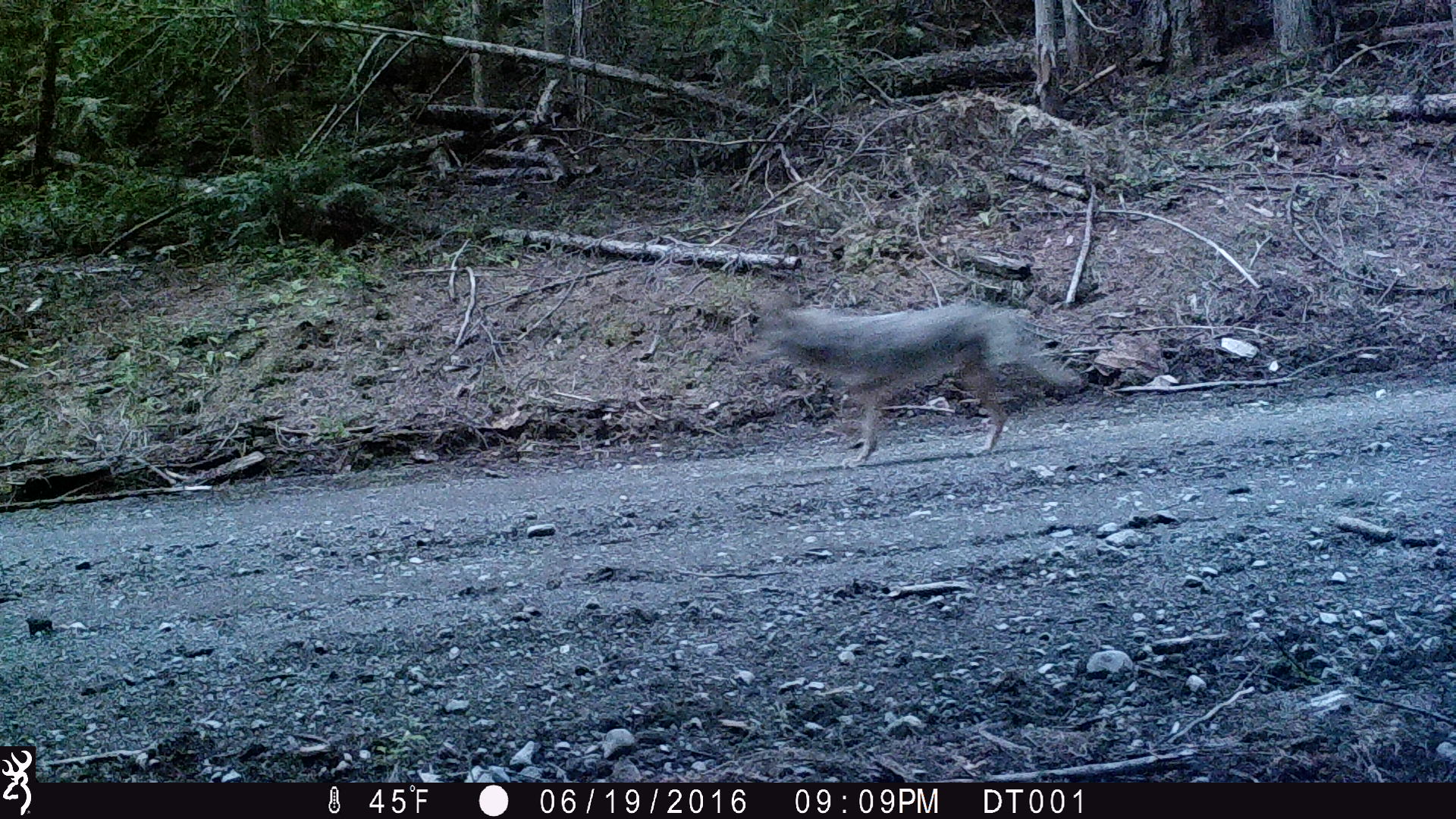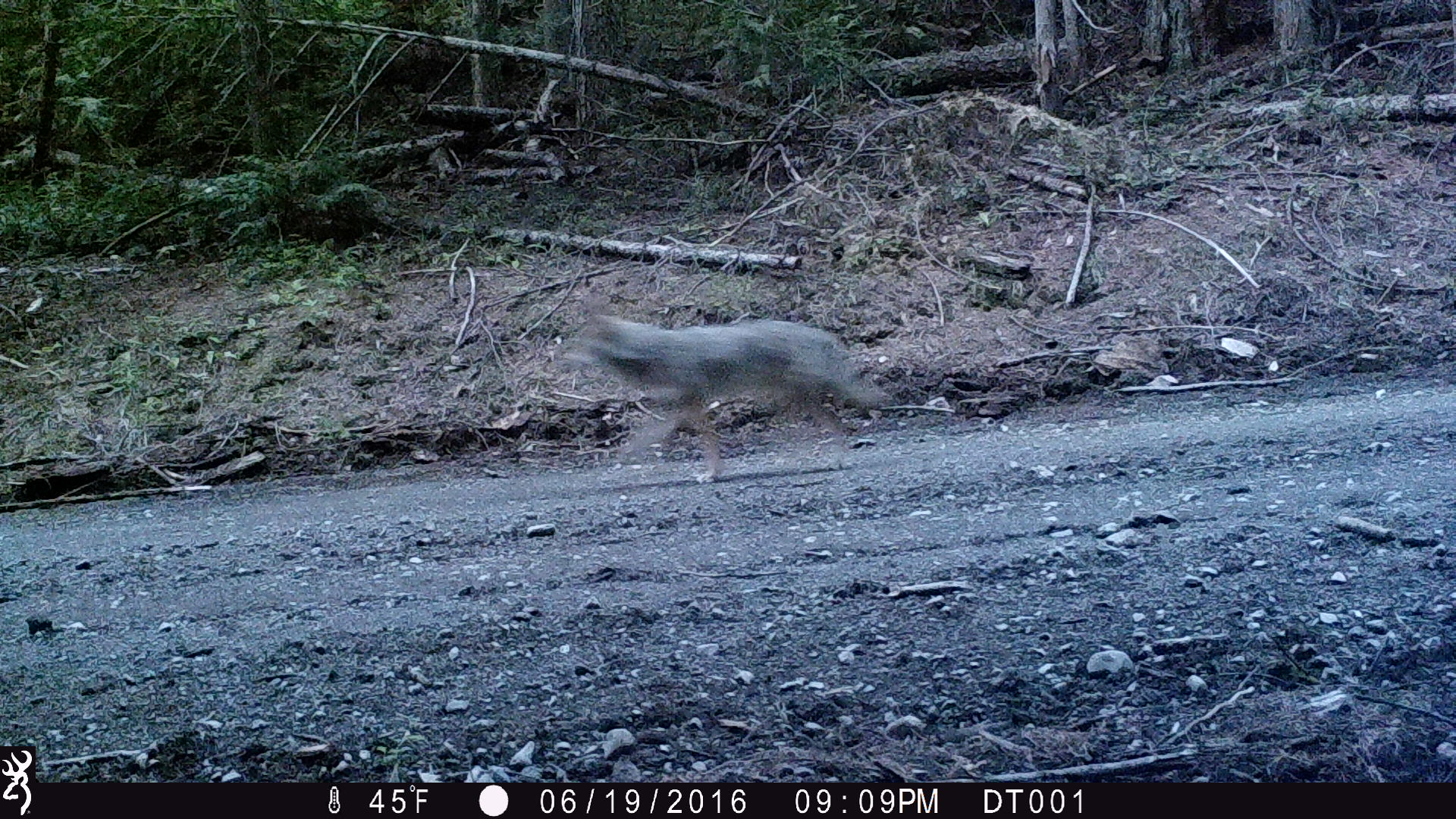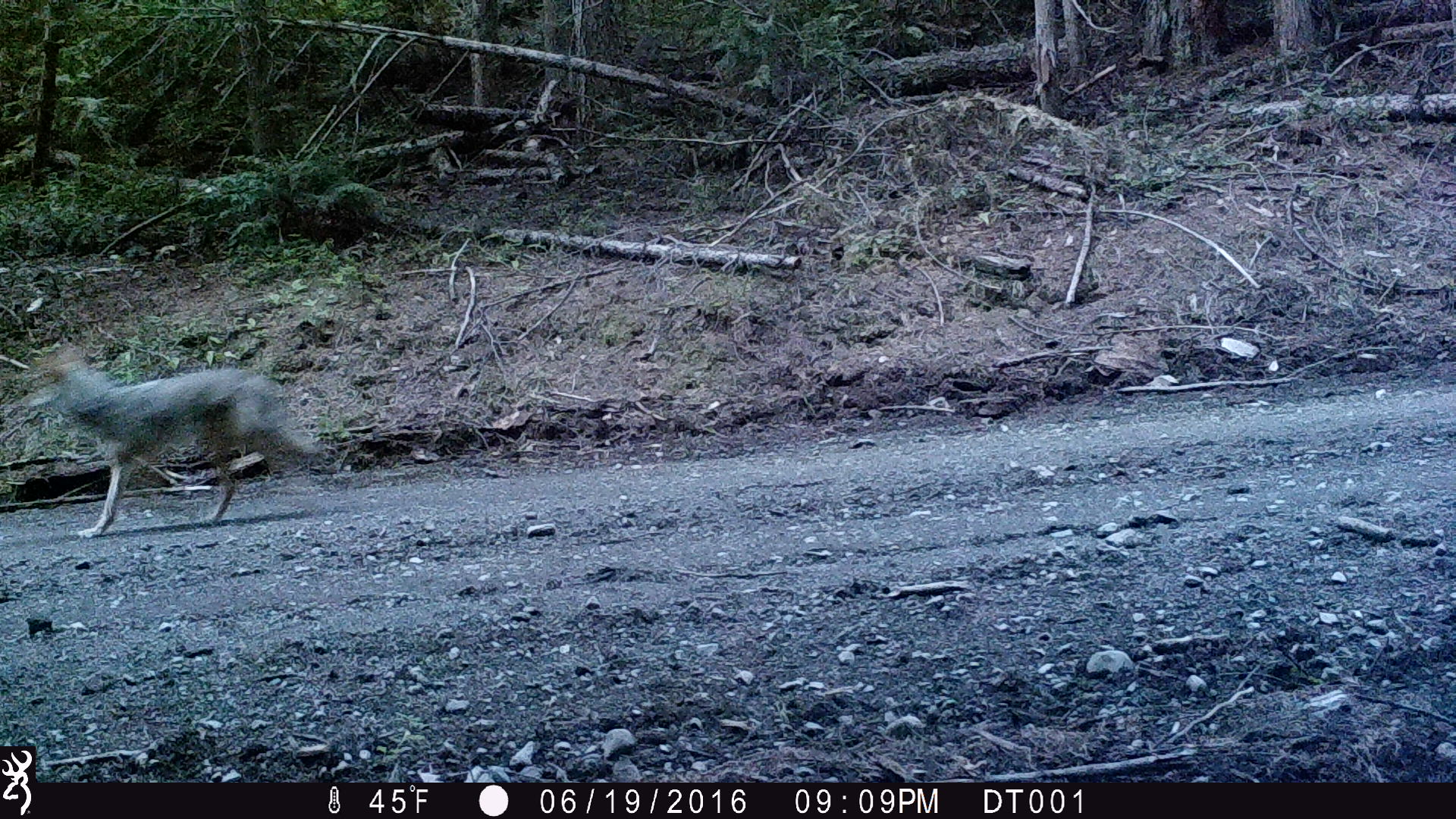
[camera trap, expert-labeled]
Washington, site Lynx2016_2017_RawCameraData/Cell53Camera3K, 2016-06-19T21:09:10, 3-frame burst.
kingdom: Animalia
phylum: Chordata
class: Mammalia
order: Carnivora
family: Canidae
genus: Canis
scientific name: Canis latrans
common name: coyote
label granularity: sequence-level